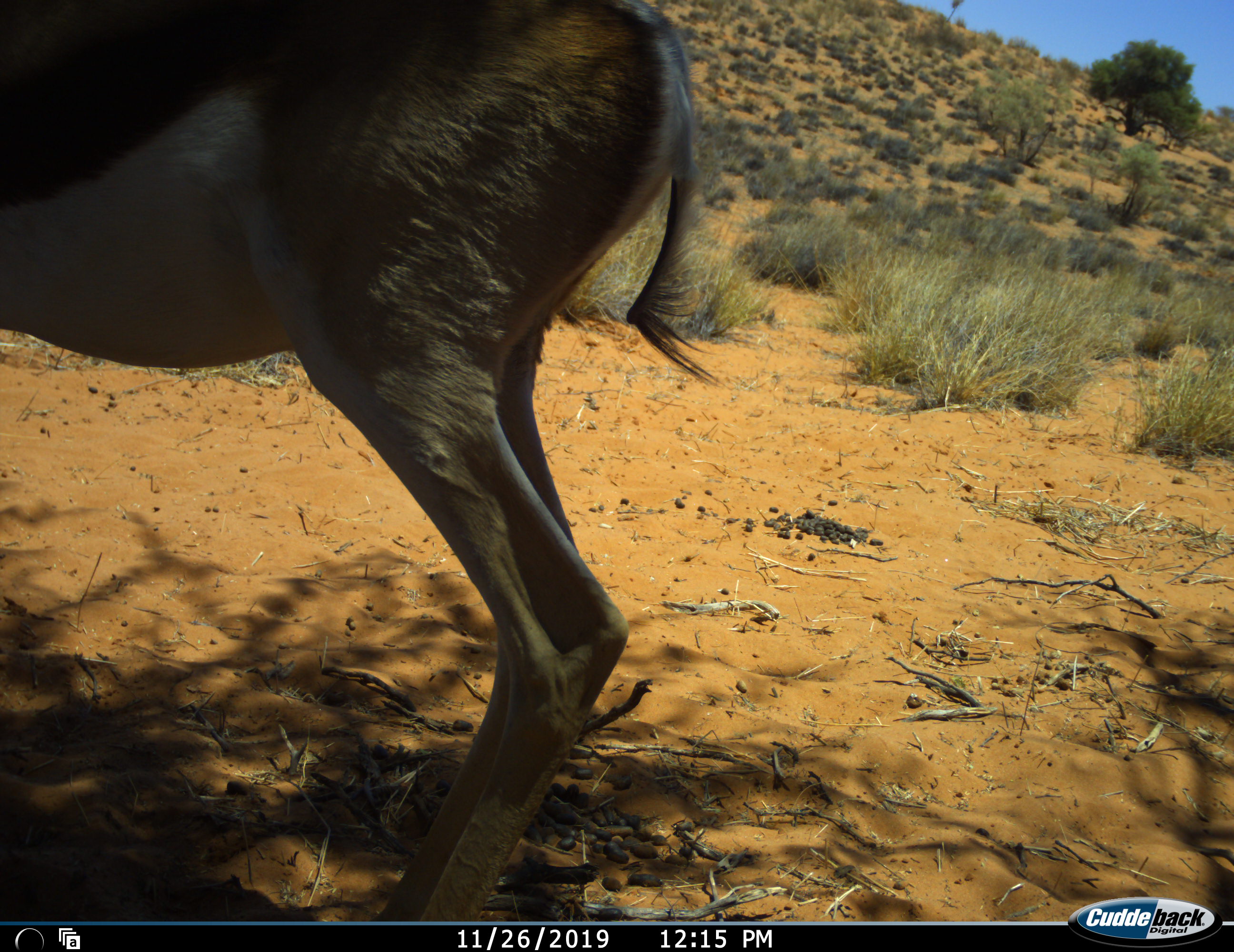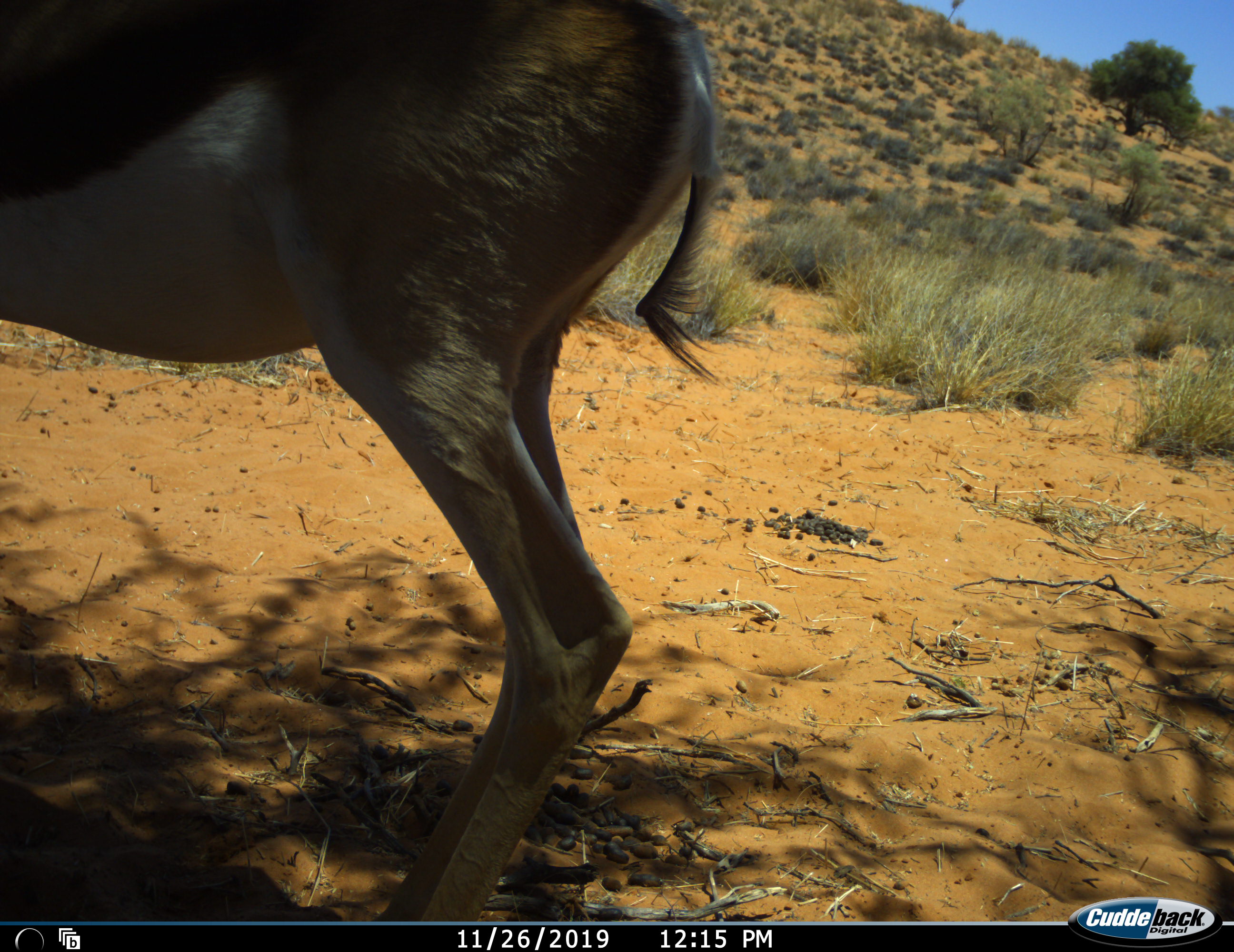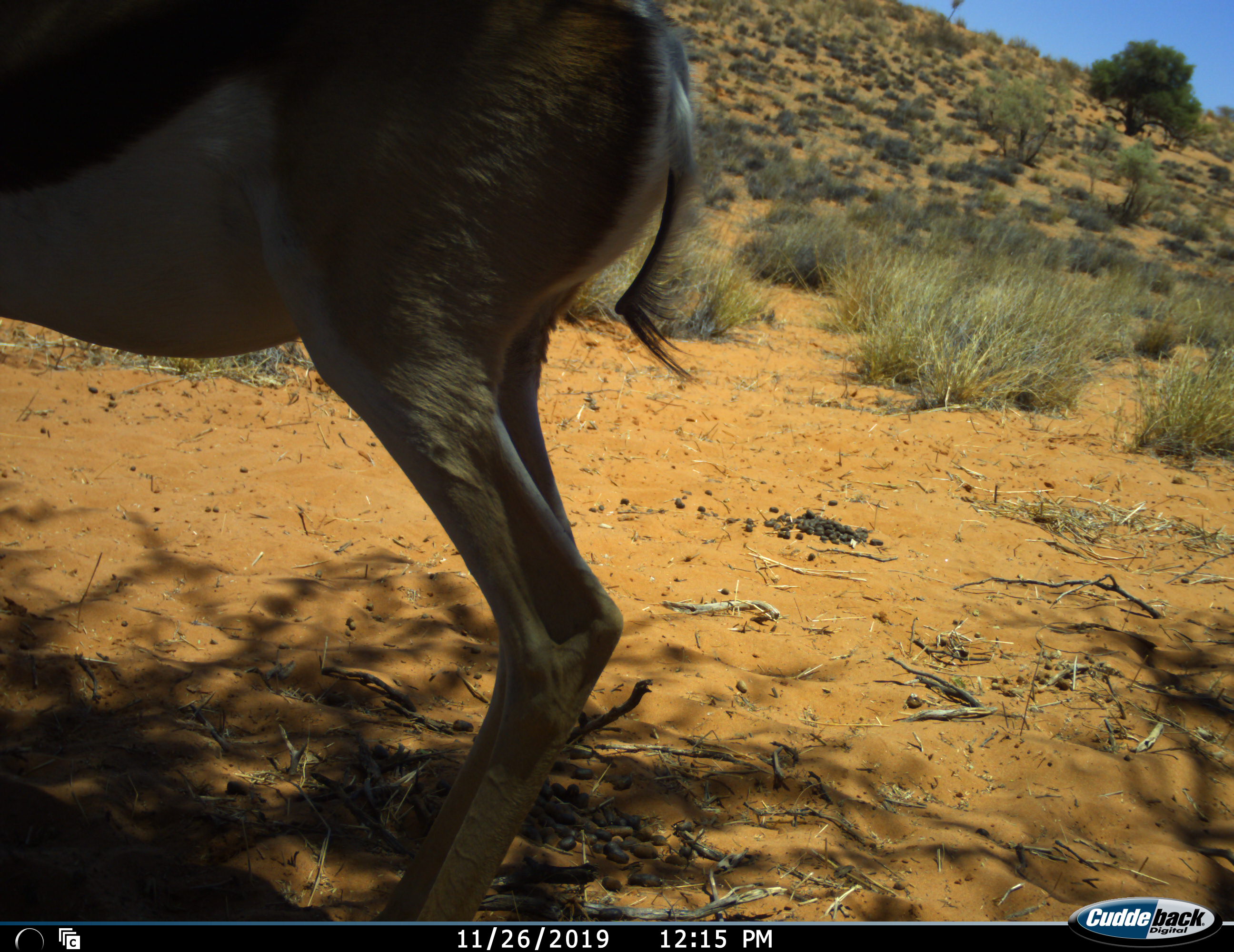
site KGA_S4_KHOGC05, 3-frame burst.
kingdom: Animalia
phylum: Chordata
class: Mammalia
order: Artiodactyla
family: Bovidae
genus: Antidorcas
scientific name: Antidorcas marsupialis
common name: springbok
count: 1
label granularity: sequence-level